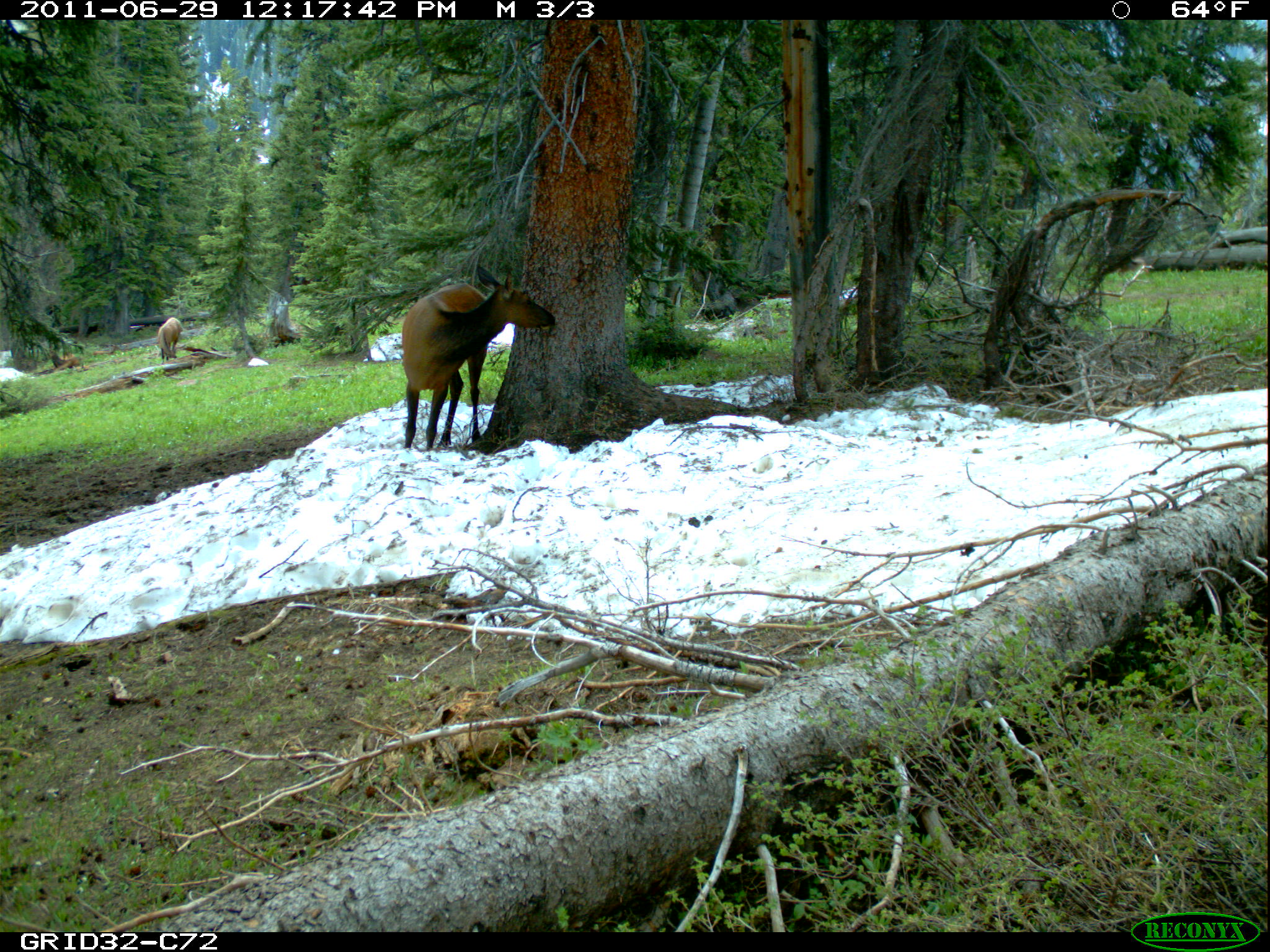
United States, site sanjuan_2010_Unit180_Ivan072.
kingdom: Animalia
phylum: Chordata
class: Mammalia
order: Artiodactyla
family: Cervidae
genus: Cervus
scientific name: Cervus elaphus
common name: red deer